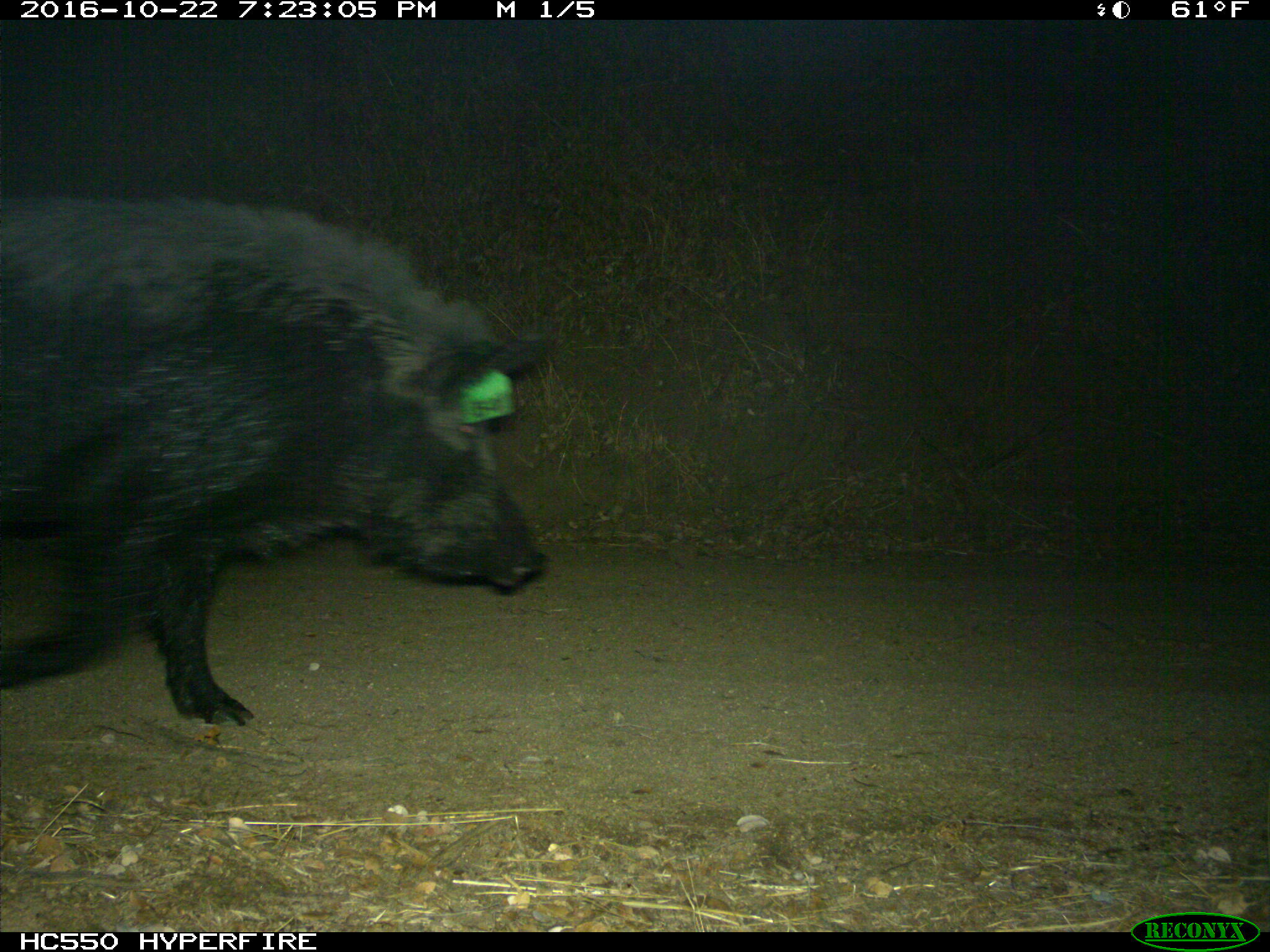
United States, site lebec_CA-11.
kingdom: Animalia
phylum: Chordata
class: Mammalia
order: Artiodactyla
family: Suidae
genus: Sus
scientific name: Sus scrofa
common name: wild boar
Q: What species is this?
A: Sus scrofa (wild boar).